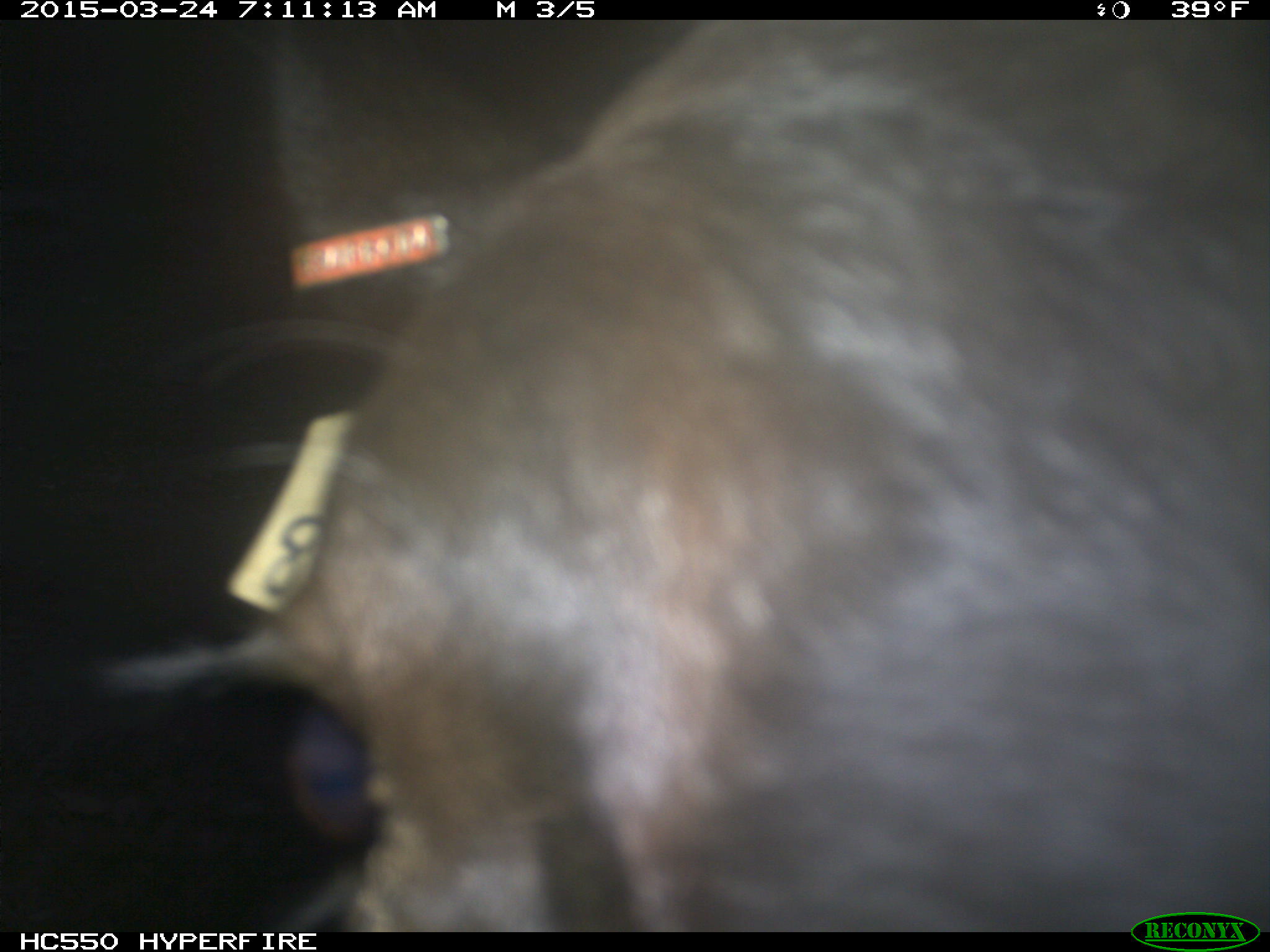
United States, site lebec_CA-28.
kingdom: Animalia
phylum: Chordata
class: Mammalia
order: Artiodactyla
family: Bovidae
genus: Bos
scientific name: Bos taurus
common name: domestic cow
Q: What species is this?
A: Bos taurus (domestic cow).